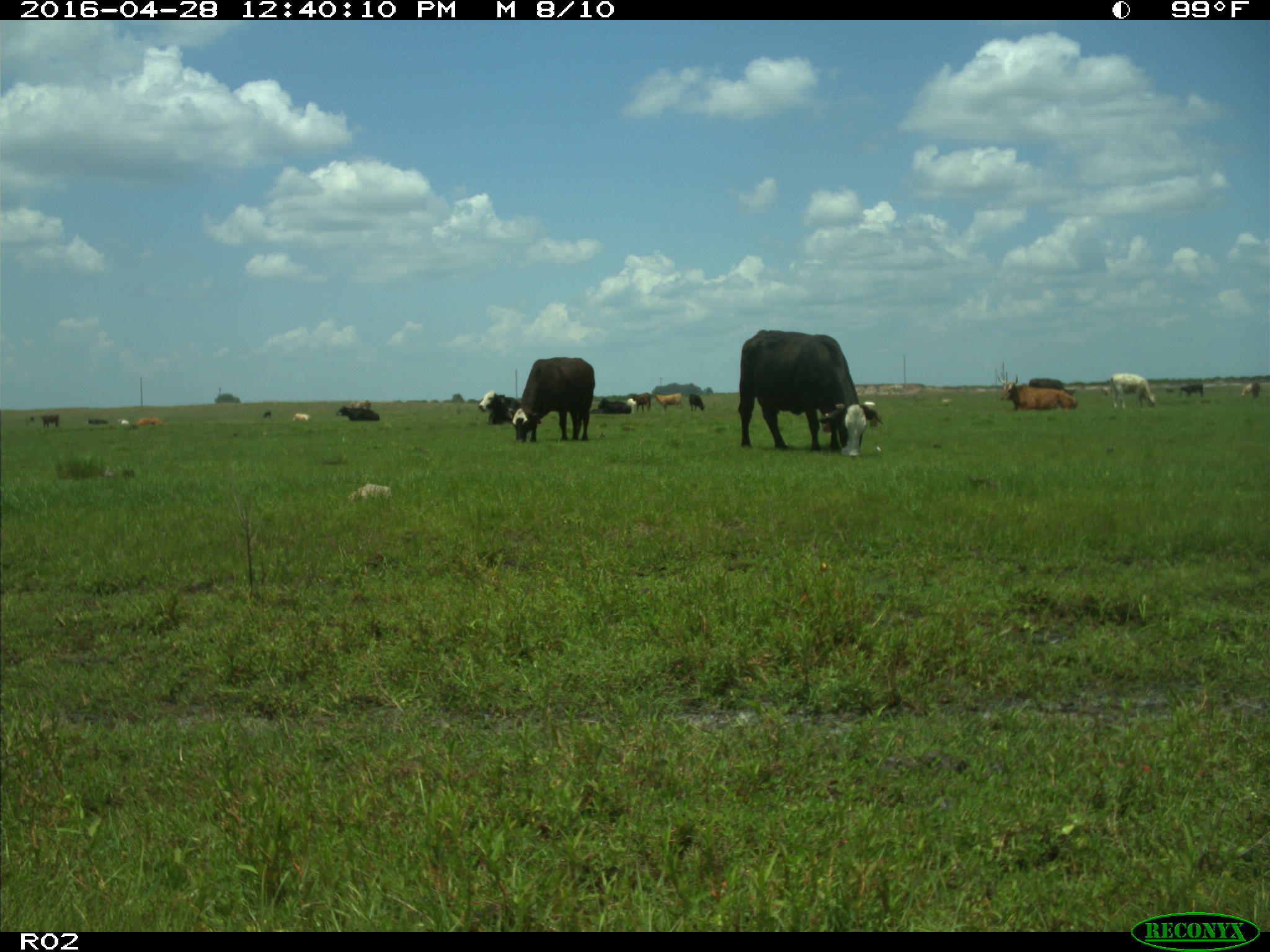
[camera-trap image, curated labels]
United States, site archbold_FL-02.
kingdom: Animalia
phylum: Chordata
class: Mammalia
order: Artiodactyla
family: Bovidae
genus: Bos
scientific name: Bos taurus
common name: domestic cow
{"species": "Bos taurus (domestic cow)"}